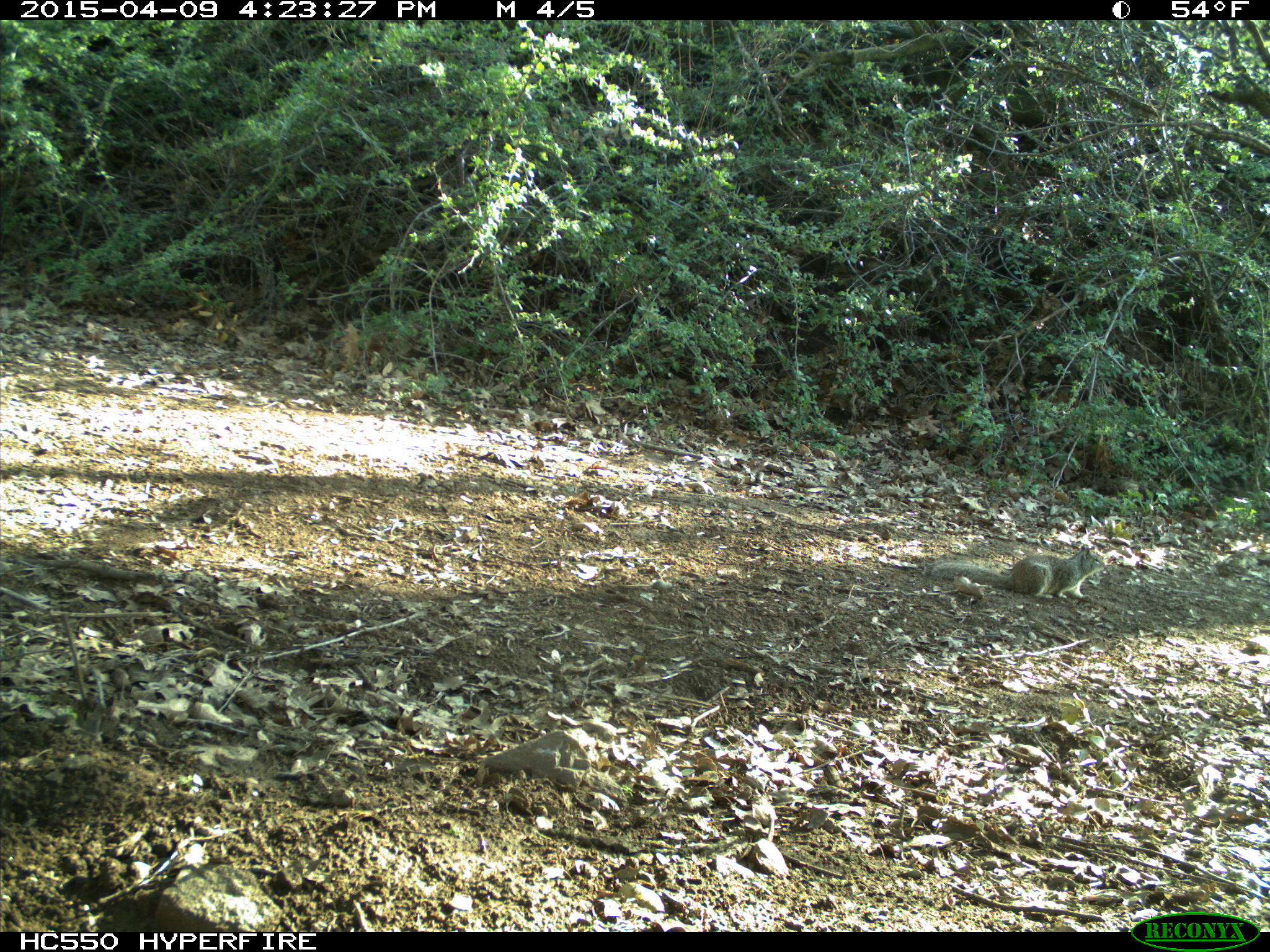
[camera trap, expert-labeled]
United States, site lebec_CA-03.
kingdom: Animalia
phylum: Chordata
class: Mammalia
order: Rodentia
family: Sciuridae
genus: Otospermophilus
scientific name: Otospermophilus beecheyi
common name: california ground squirrel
Otospermophilus beecheyi (california ground squirrel).